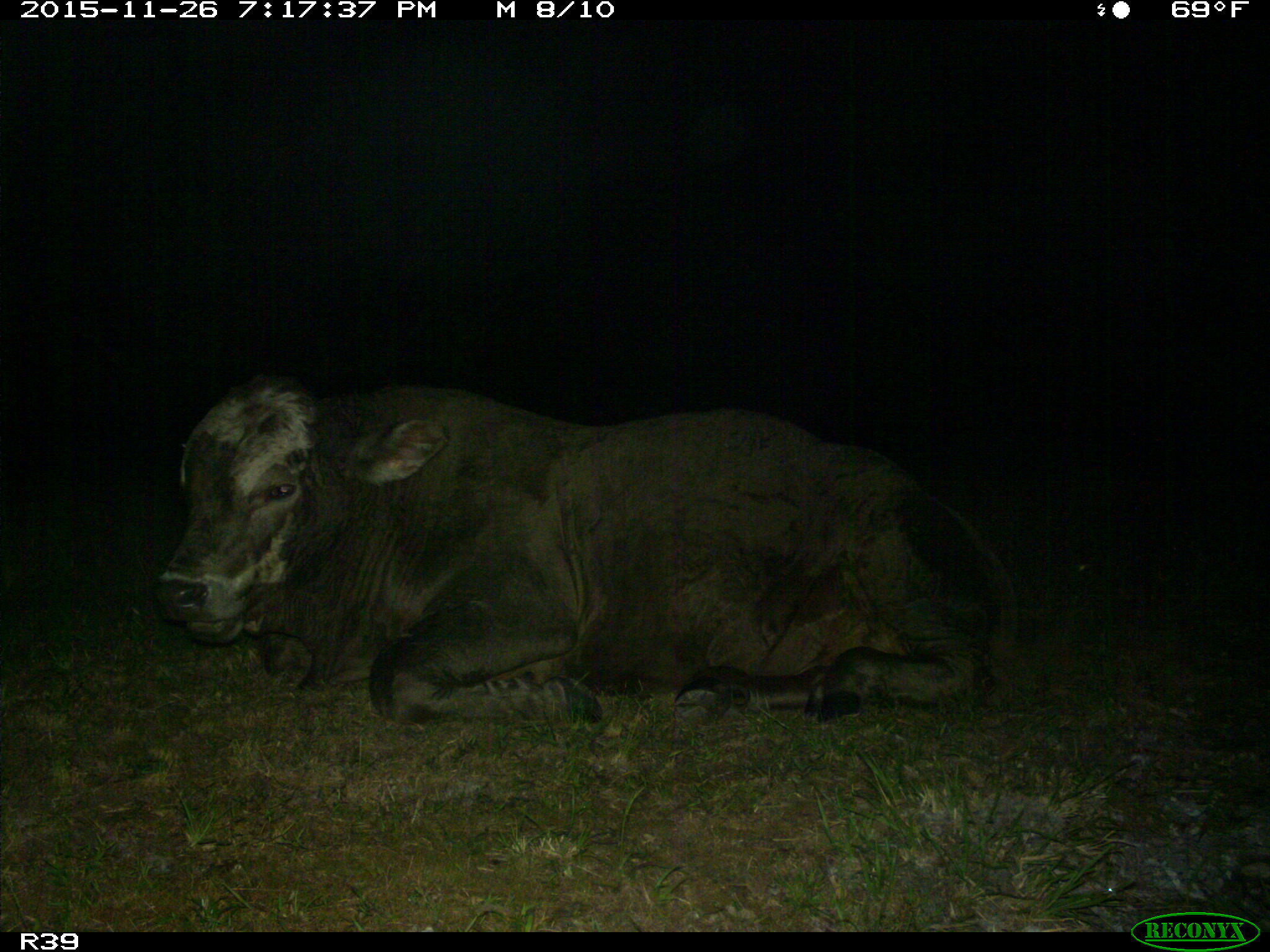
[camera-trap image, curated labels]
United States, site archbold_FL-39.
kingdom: Animalia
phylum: Chordata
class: Mammalia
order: Artiodactyla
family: Bovidae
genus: Bos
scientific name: Bos taurus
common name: domestic cow